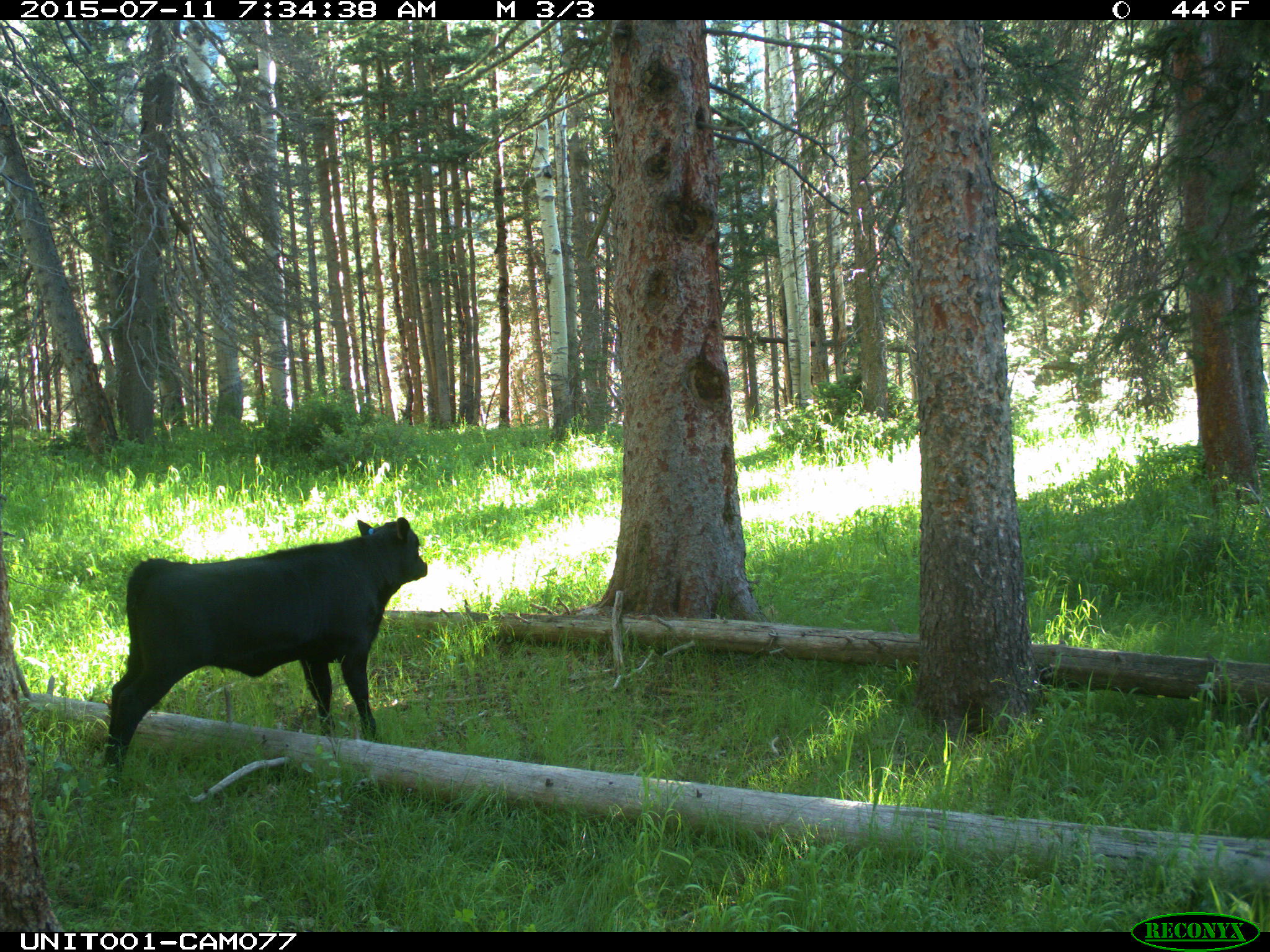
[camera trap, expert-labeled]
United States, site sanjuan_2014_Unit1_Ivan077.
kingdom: Animalia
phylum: Chordata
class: Mammalia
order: Artiodactyla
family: Bovidae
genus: Bos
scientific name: Bos taurus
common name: domestic cow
Bos taurus (domestic cow).